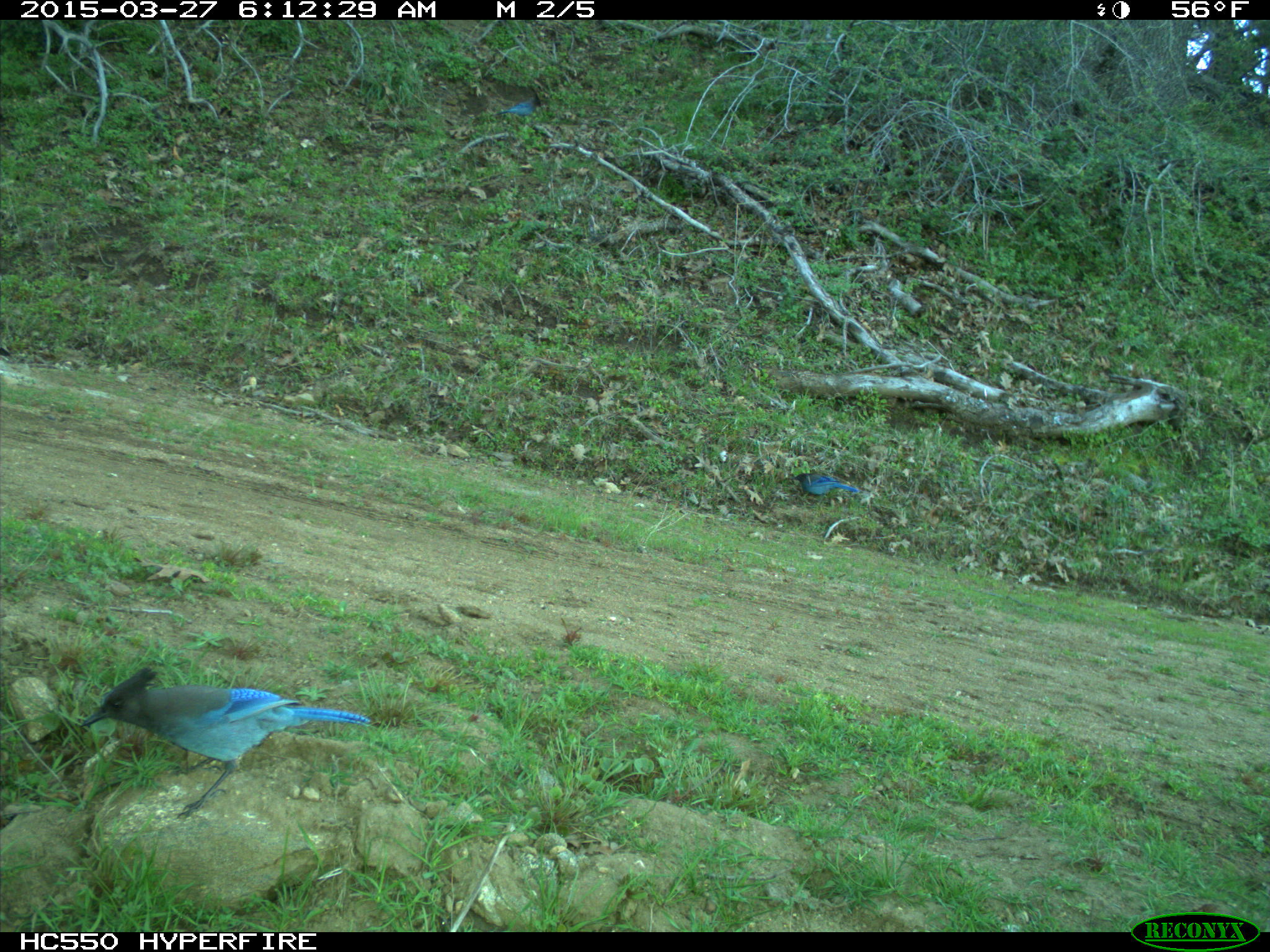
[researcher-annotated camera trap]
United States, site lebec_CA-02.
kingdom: Animalia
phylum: Chordata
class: Aves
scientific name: Aves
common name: birds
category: unidentified bird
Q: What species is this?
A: Unidentified bird (birds) (Aves).